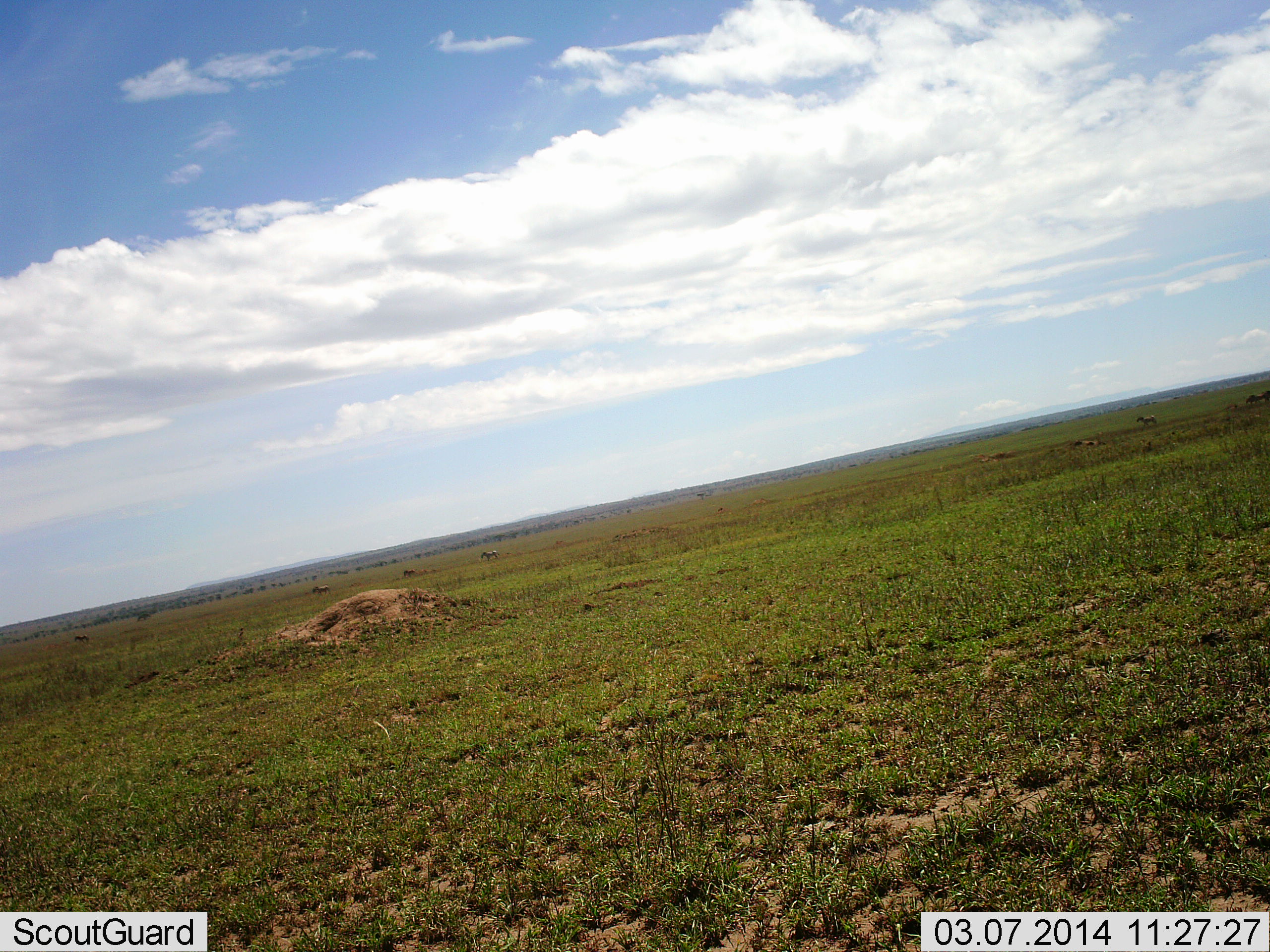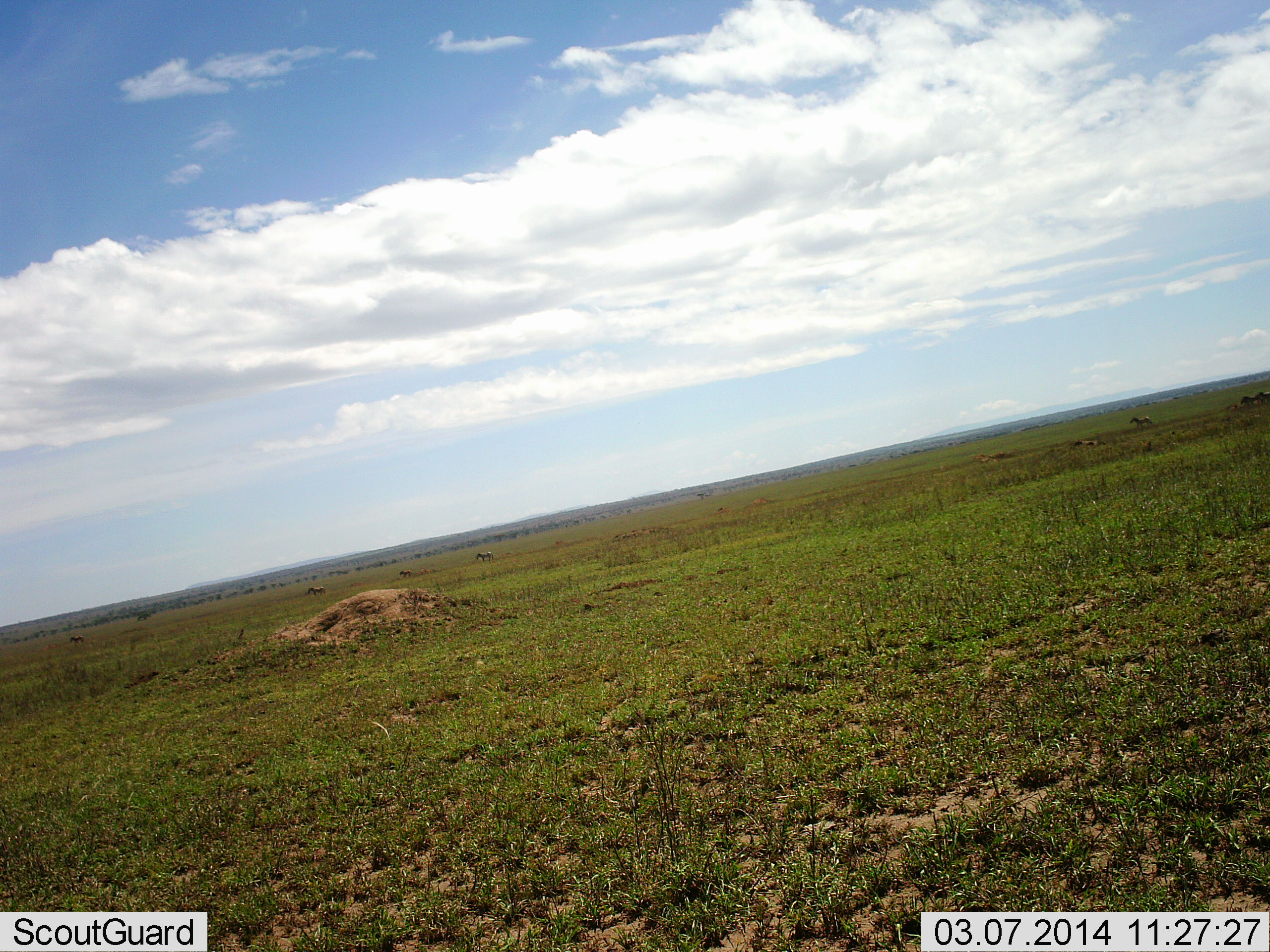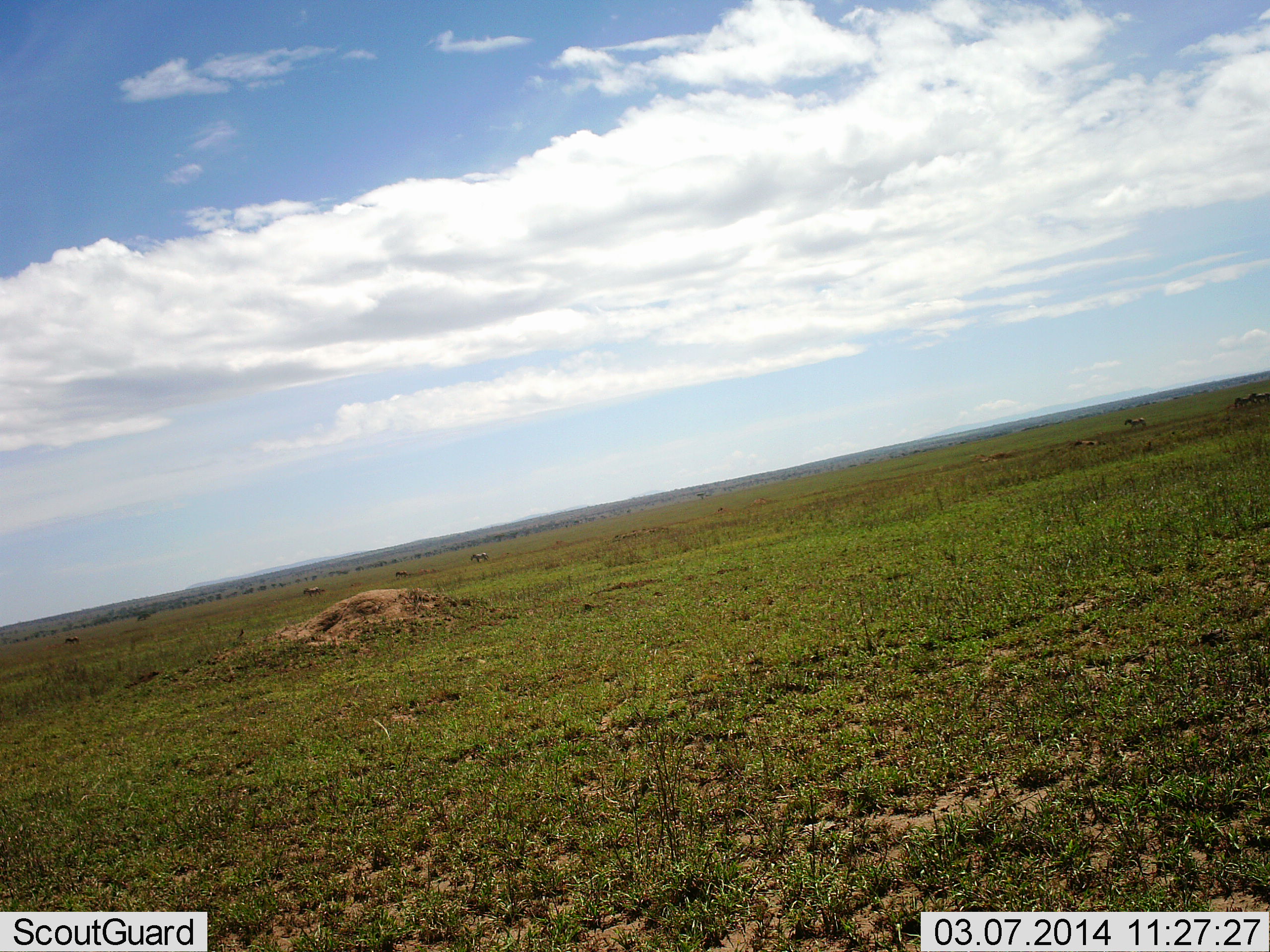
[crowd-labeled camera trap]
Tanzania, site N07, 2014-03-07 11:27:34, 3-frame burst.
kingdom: Animalia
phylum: Chordata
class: Mammalia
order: Artiodactyla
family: Bovidae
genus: Connochaetes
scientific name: Connochaetes taurinus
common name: blue wildebeest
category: wildebeest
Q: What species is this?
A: Wildebeest (blue wildebeest) (Connochaetes taurinus).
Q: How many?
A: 7.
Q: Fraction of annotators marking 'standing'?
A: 0%.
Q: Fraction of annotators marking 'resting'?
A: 0%.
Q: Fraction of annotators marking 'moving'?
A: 89%.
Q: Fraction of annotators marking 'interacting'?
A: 0%.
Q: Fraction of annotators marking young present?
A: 0%.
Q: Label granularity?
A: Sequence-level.